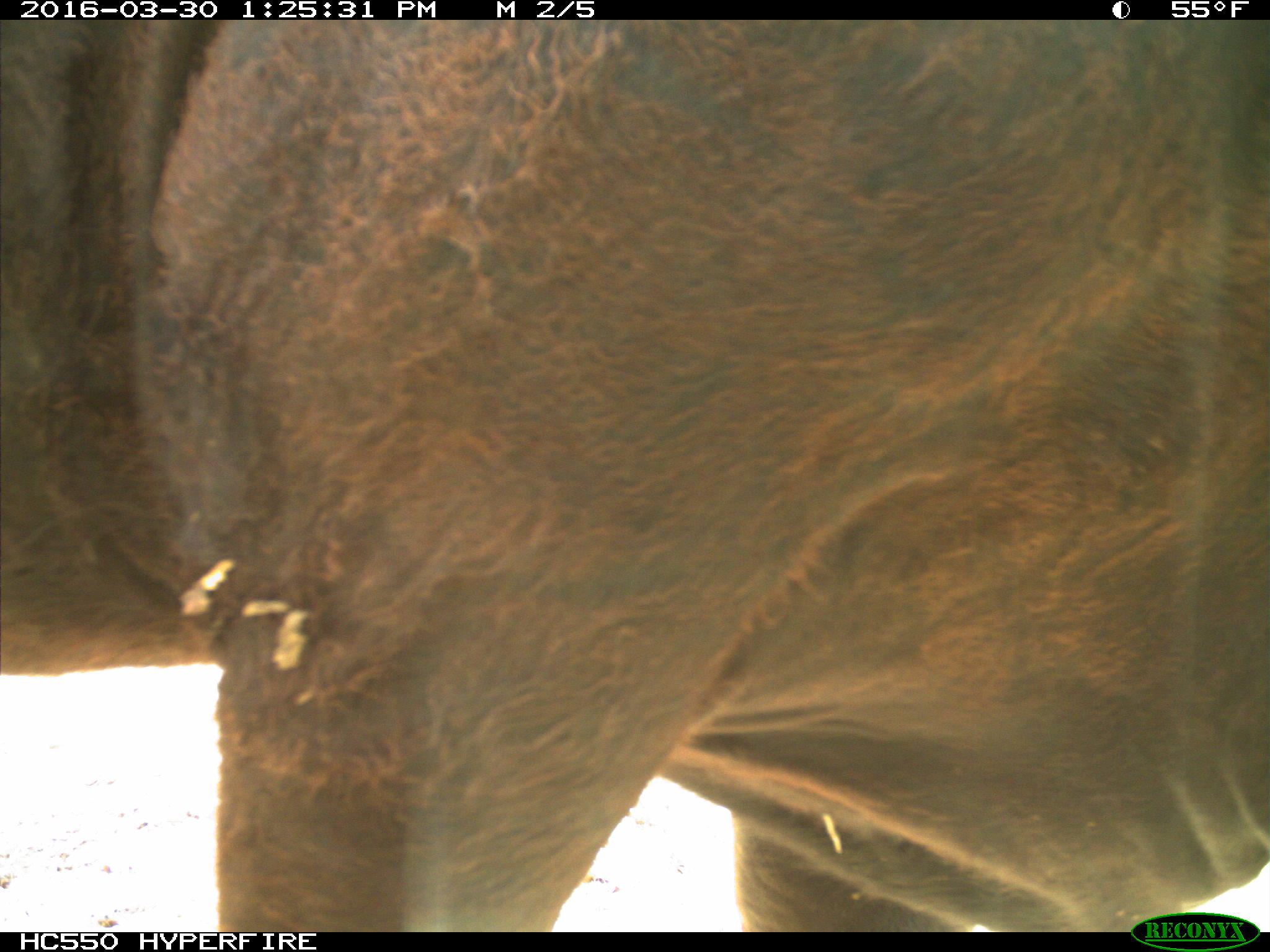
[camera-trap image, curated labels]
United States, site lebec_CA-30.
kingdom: Animalia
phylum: Chordata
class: Mammalia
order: Artiodactyla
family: Bovidae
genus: Bos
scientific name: Bos taurus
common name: domestic cow